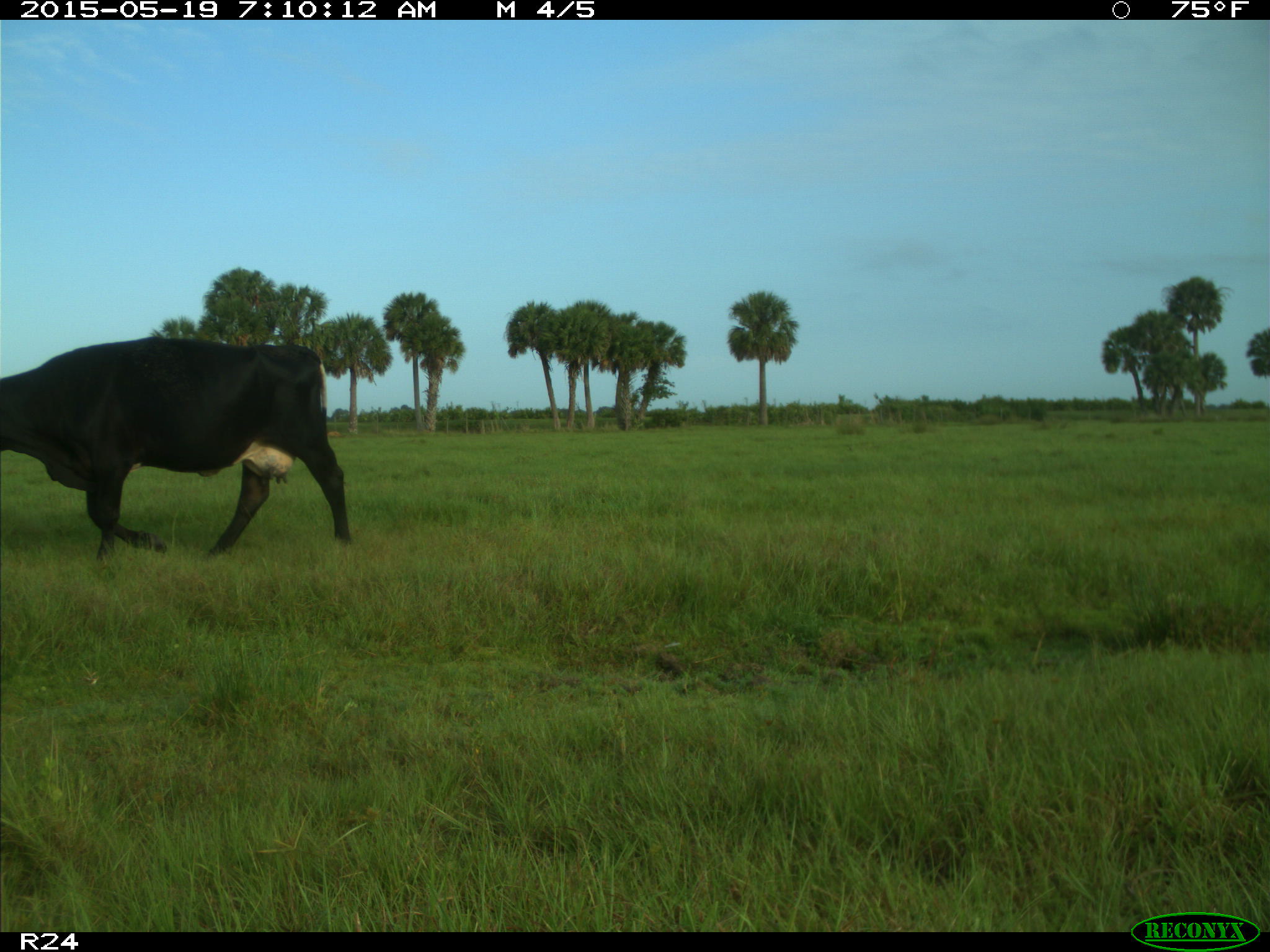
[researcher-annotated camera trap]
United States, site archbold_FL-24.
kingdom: Animalia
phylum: Chordata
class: Mammalia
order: Artiodactyla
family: Bovidae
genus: Bos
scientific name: Bos taurus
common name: domestic cow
Bos taurus (domestic cow).